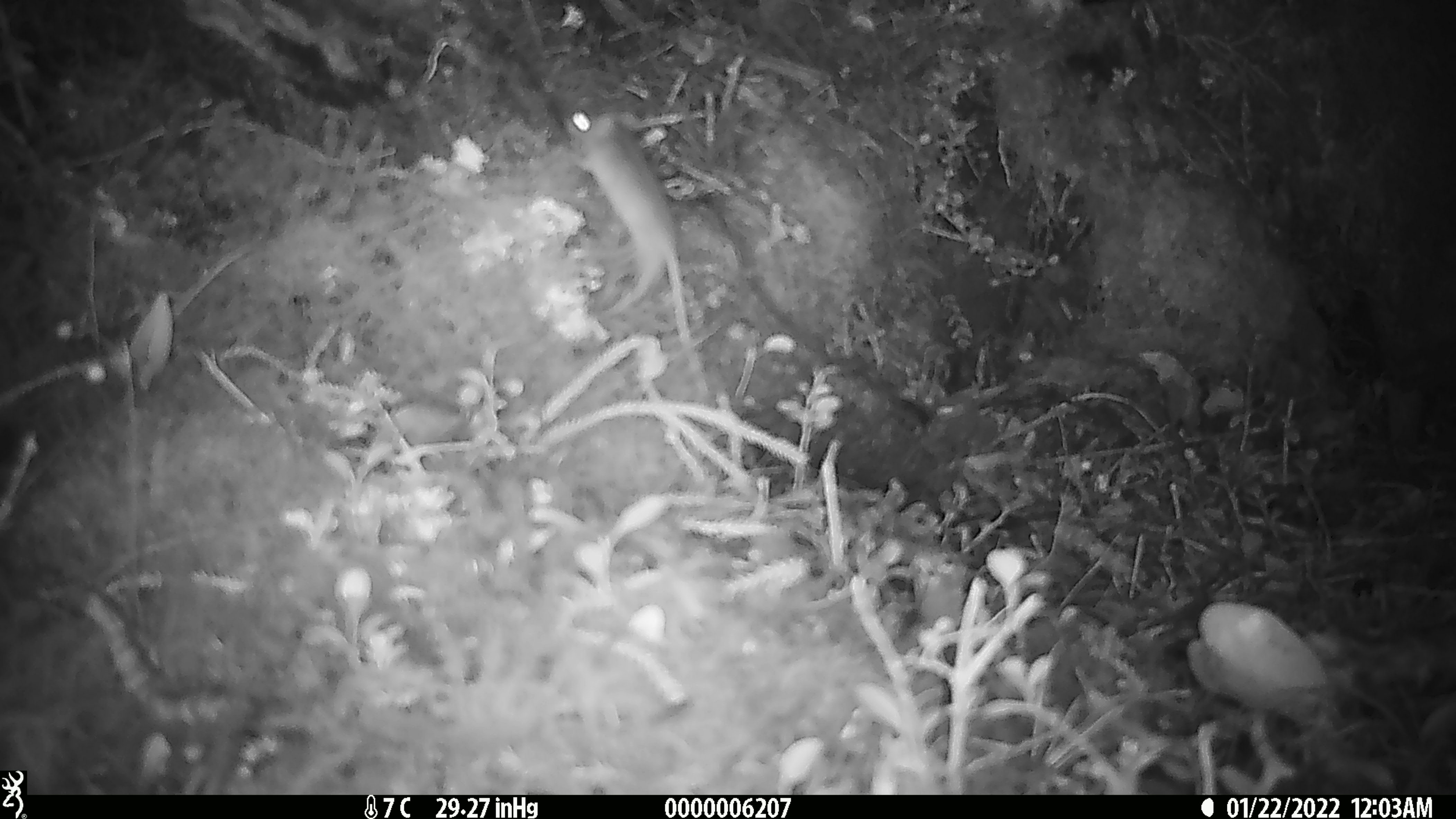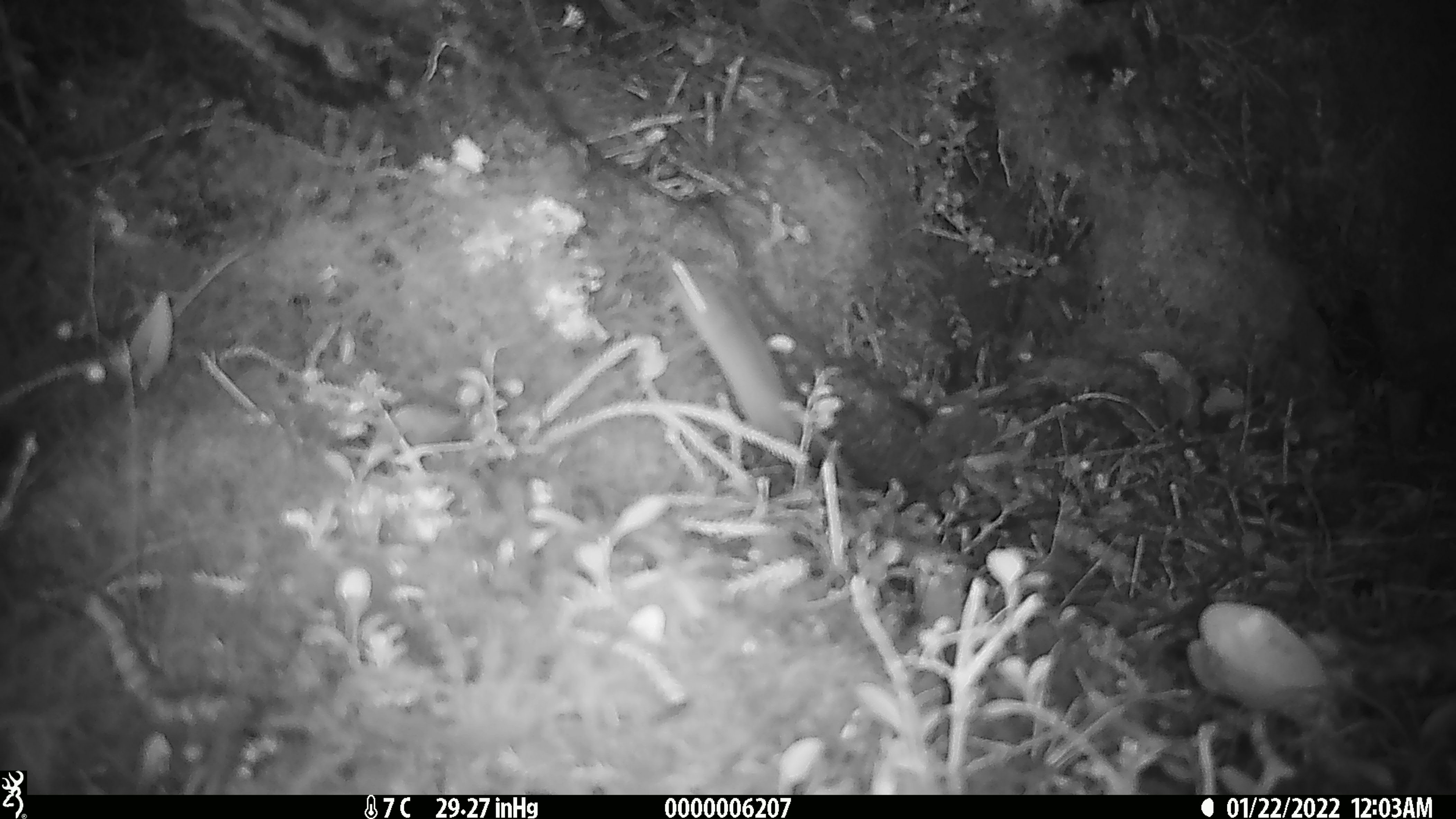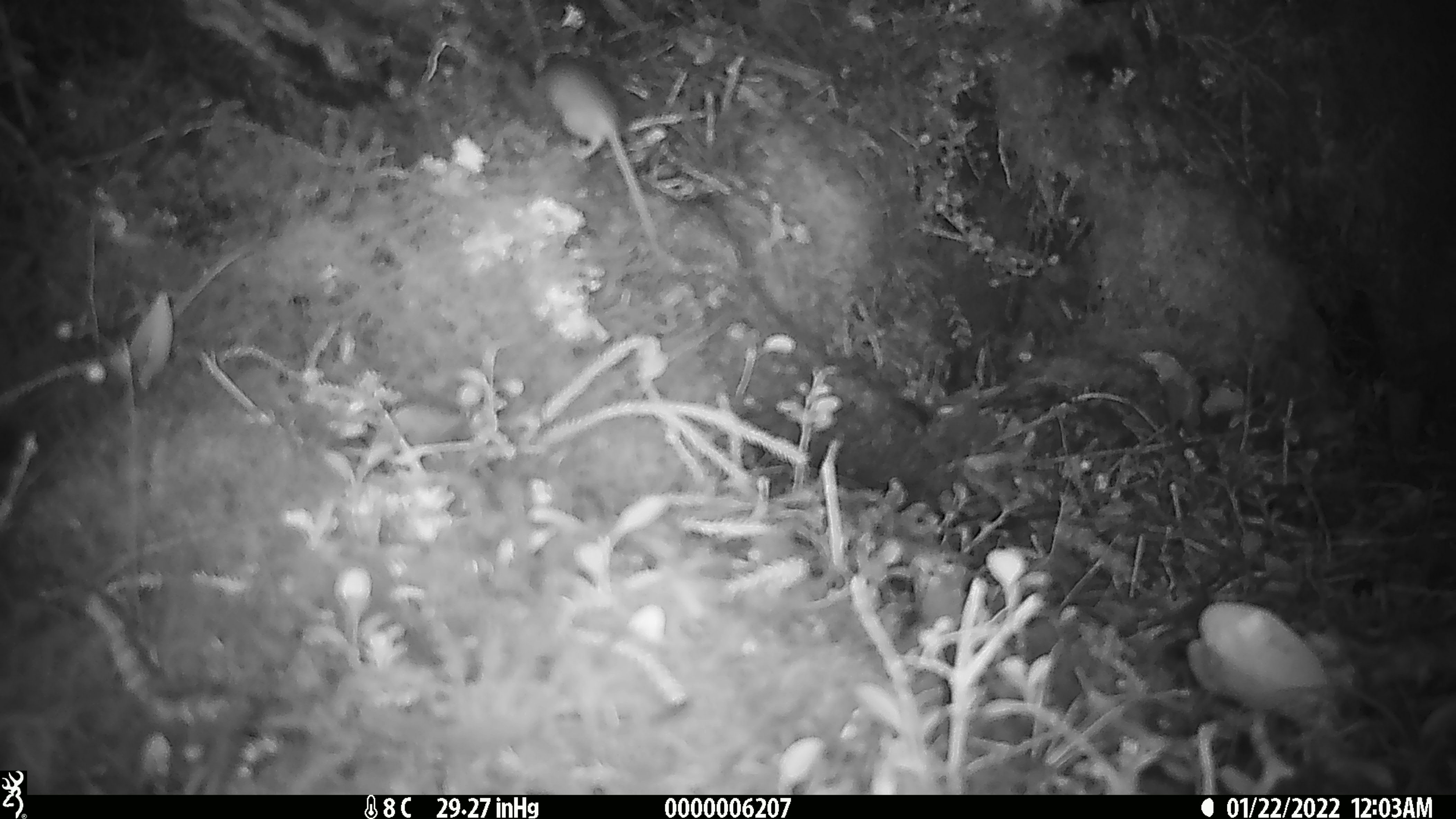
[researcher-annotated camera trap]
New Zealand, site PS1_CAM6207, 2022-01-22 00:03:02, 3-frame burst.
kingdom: Animalia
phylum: Chordata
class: Mammalia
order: Rodentia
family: Muridae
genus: Mus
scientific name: Mus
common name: mouse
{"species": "mouse (Mus)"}